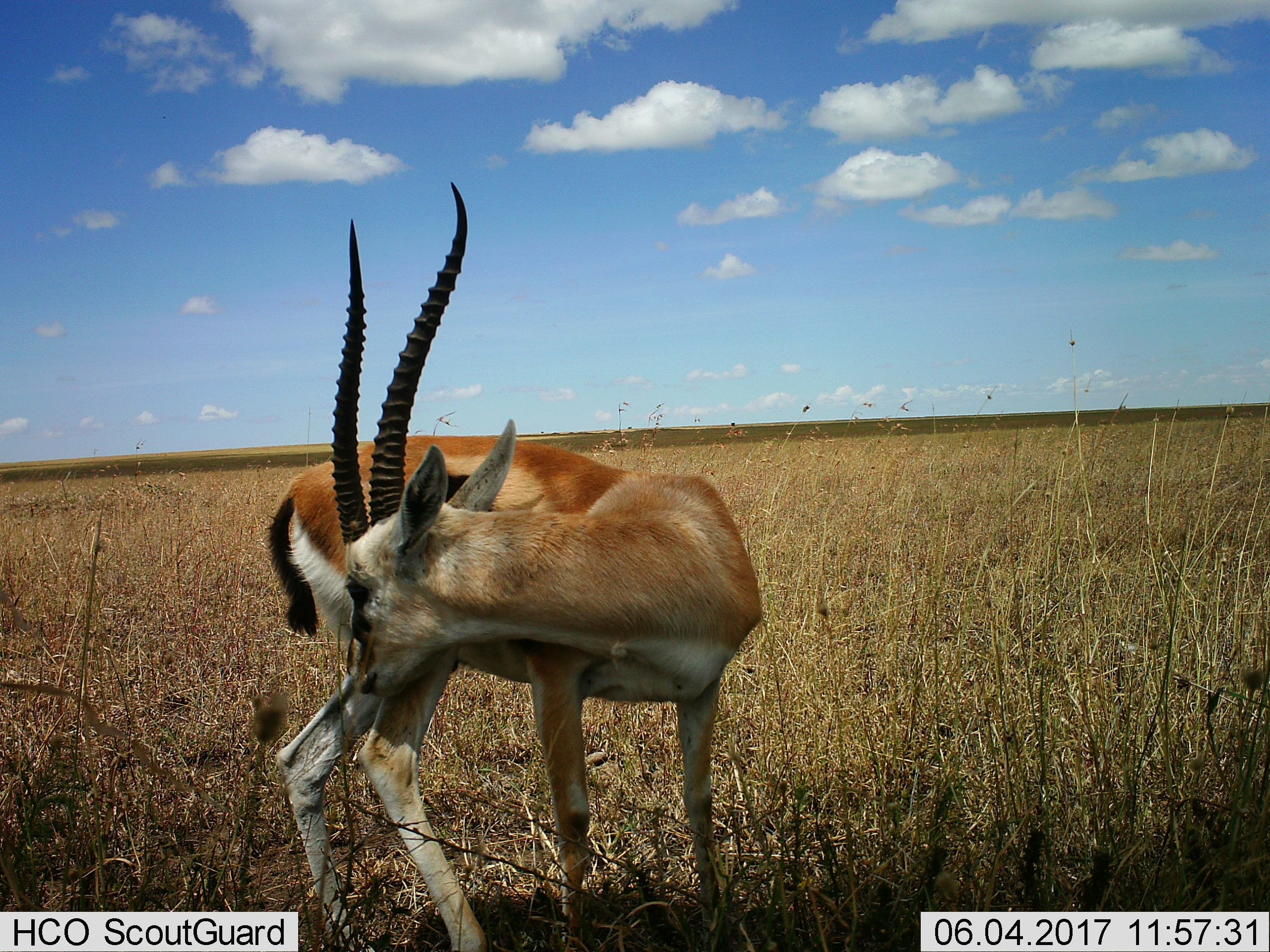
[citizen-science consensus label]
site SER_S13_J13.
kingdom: Animalia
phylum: Chordata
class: Mammalia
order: Artiodactyla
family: Bovidae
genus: Eudorcas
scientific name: Eudorcas thomsonii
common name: thomson's gazelle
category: gazellethomsons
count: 1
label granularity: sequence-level